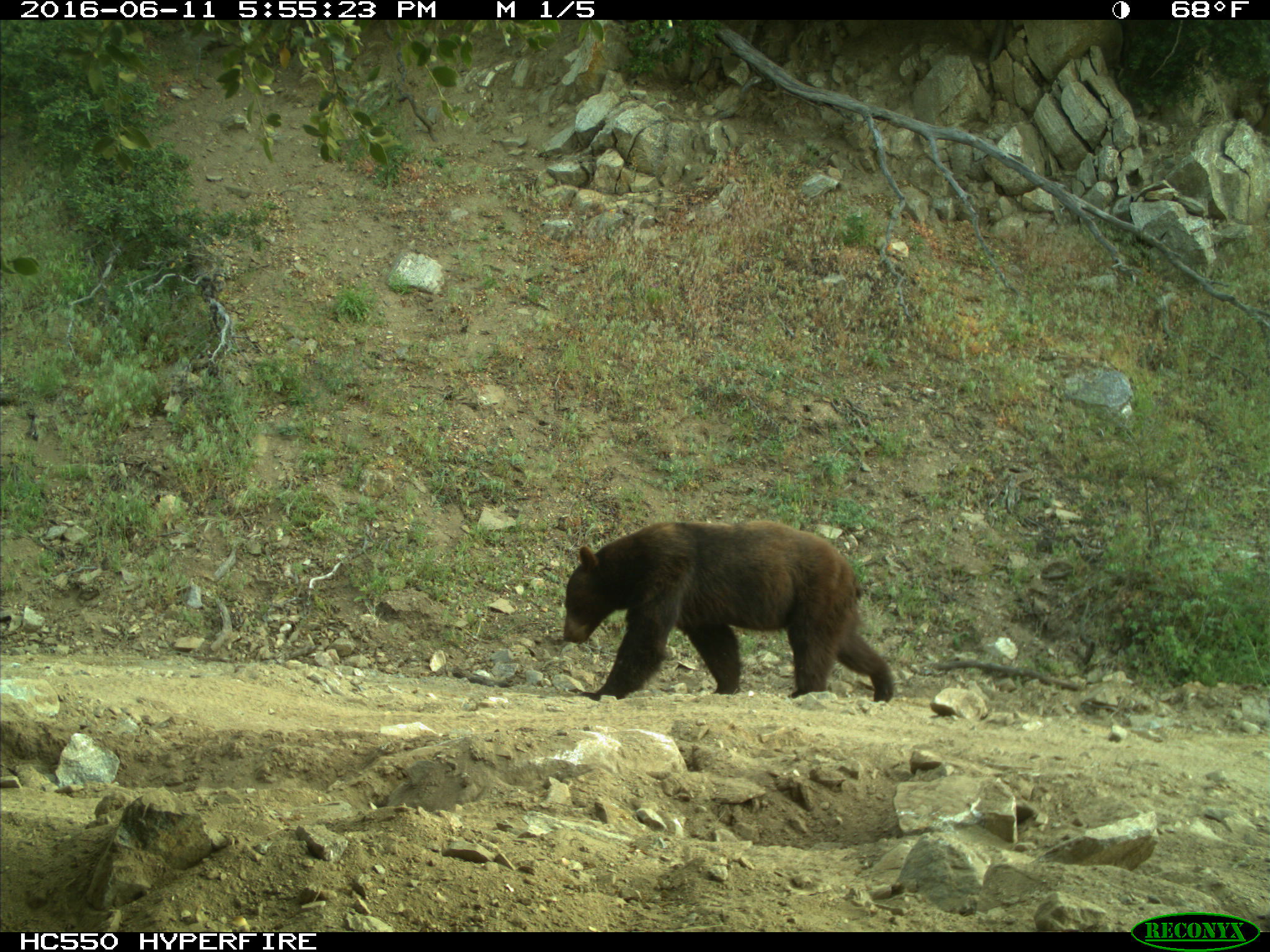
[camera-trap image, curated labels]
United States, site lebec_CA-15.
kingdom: Animalia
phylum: Chordata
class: Mammalia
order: Carnivora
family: Ursidae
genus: Ursus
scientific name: Ursus americanus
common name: american black bear